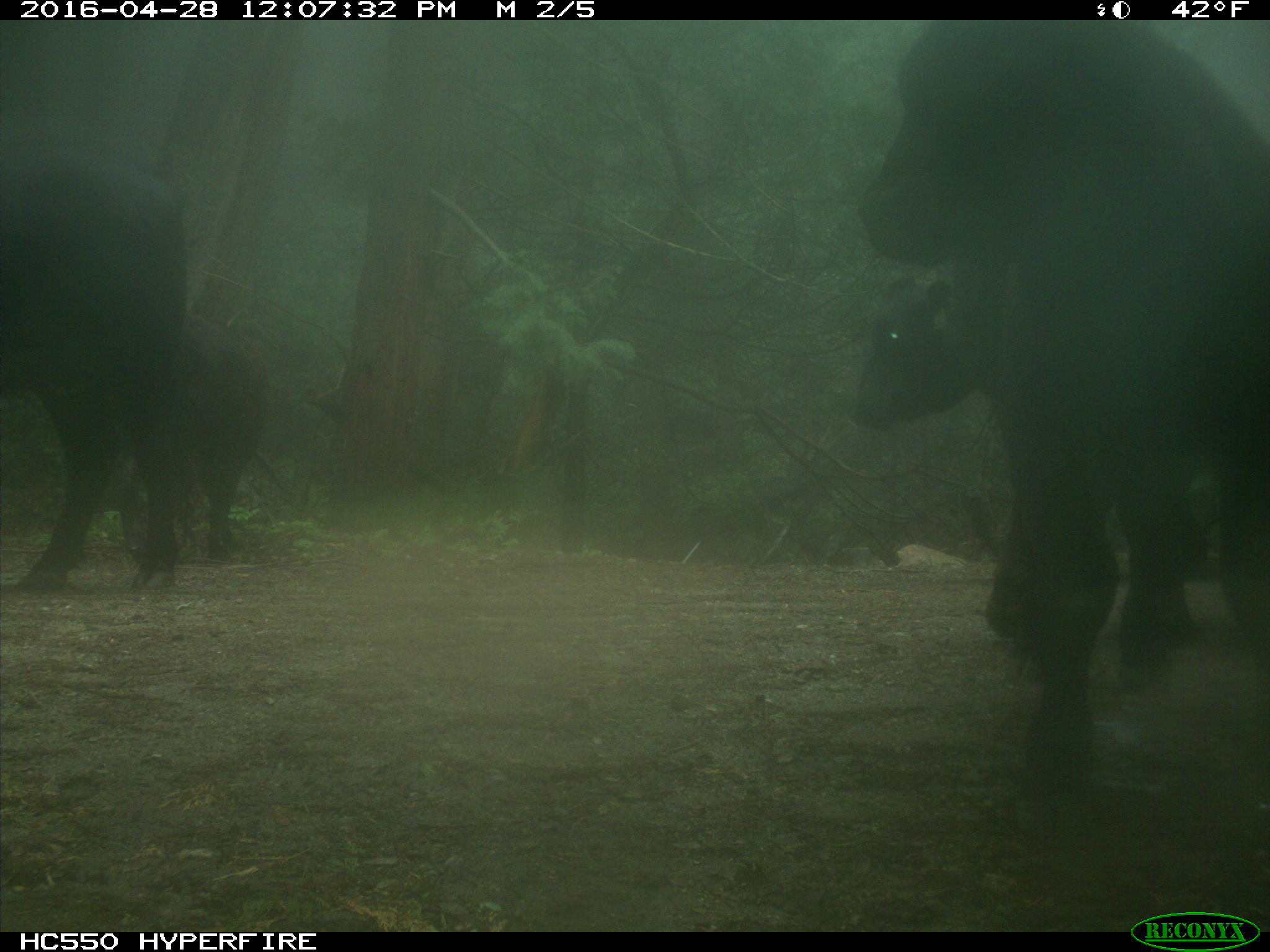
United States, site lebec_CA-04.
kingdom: Animalia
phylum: Chordata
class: Mammalia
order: Artiodactyla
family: Bovidae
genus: Bos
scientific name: Bos taurus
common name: domestic cow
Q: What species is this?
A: Bos taurus (domestic cow).